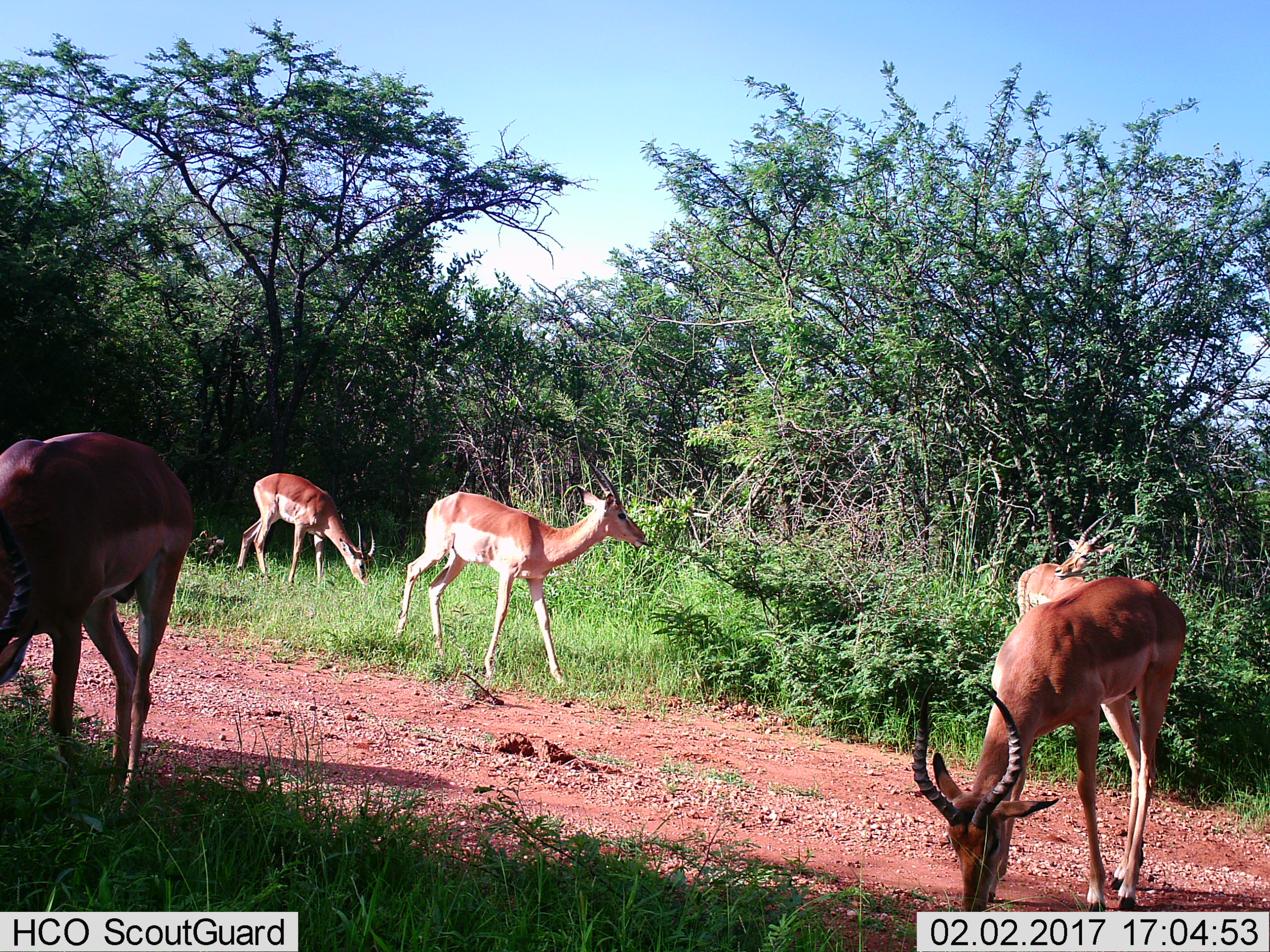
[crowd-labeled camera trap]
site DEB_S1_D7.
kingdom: Animalia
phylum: Chordata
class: Mammalia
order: Artiodactyla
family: Bovidae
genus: Aepyceros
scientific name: Aepyceros melampus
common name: impala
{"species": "impala (Aepyceros melampus)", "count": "5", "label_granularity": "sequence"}